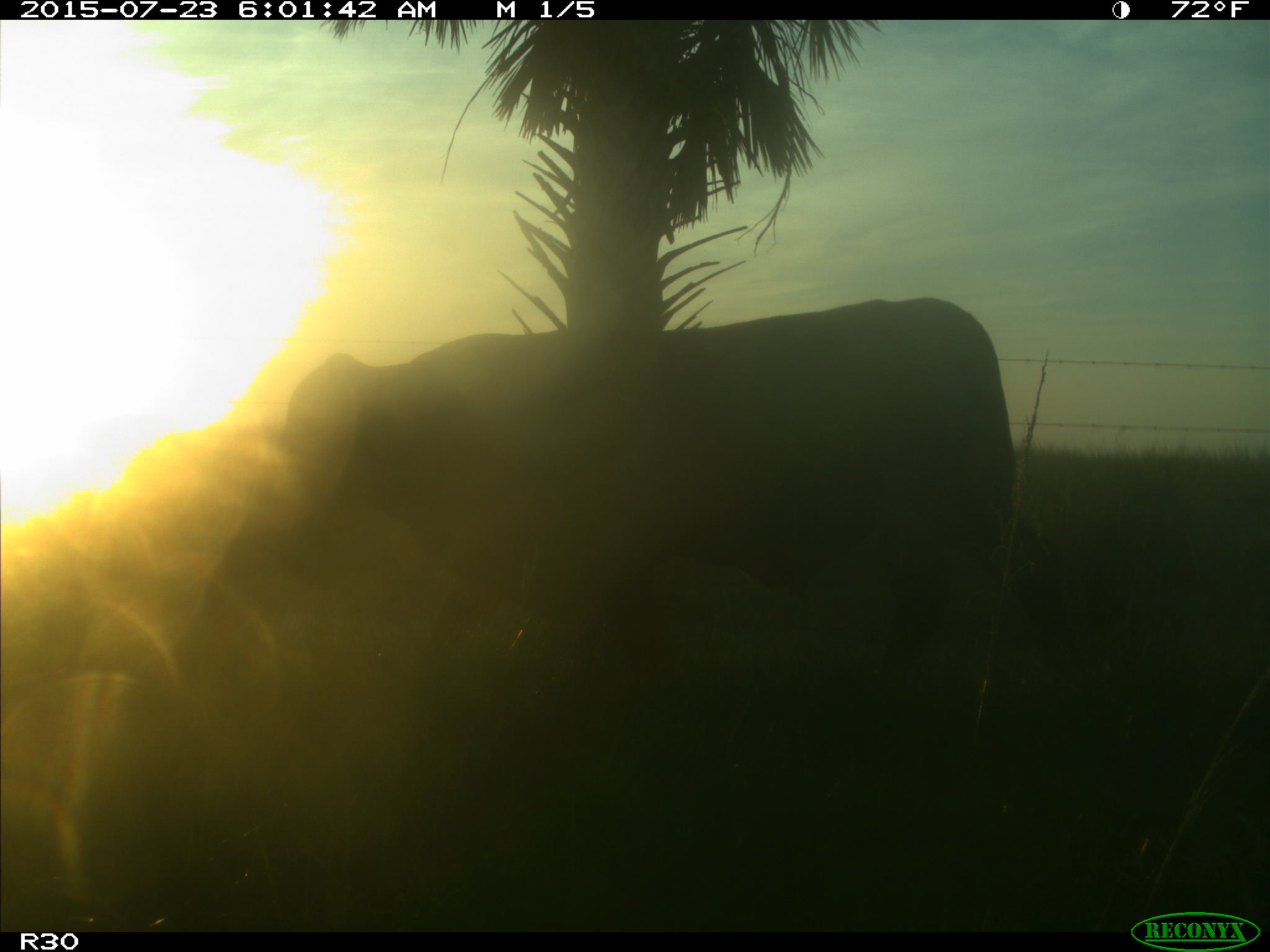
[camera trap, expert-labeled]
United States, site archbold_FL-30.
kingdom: Animalia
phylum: Chordata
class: Mammalia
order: Artiodactyla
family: Bovidae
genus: Bos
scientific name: Bos taurus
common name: domestic cow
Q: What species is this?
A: Bos taurus (domestic cow).